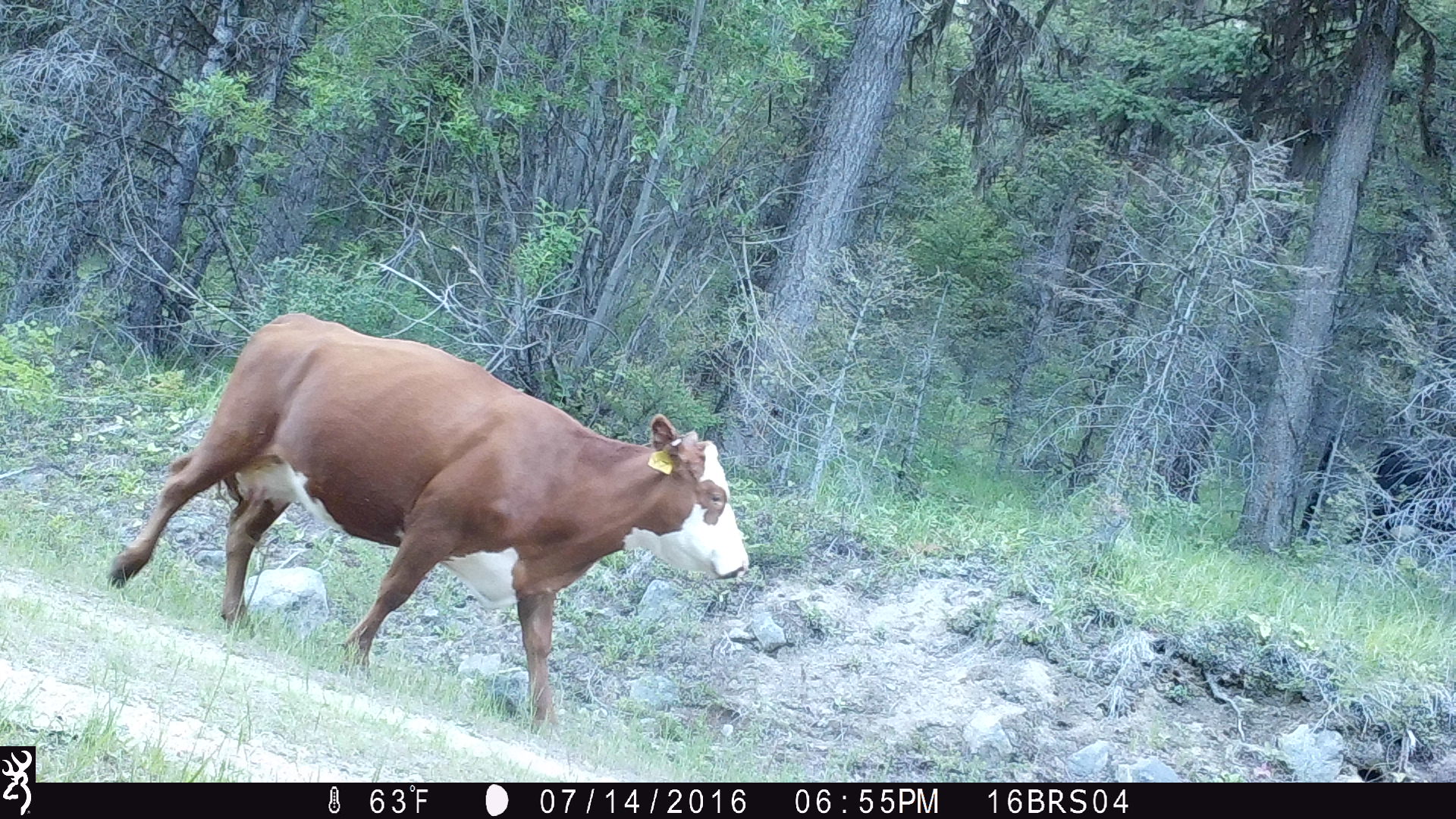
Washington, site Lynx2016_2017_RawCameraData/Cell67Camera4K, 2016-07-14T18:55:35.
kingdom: Animalia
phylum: Chordata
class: Mammalia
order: Artiodactyla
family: Bovidae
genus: Bos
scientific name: Bos taurus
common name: domestic cattle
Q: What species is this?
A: Domestic cattle (Bos taurus).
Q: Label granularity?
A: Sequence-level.